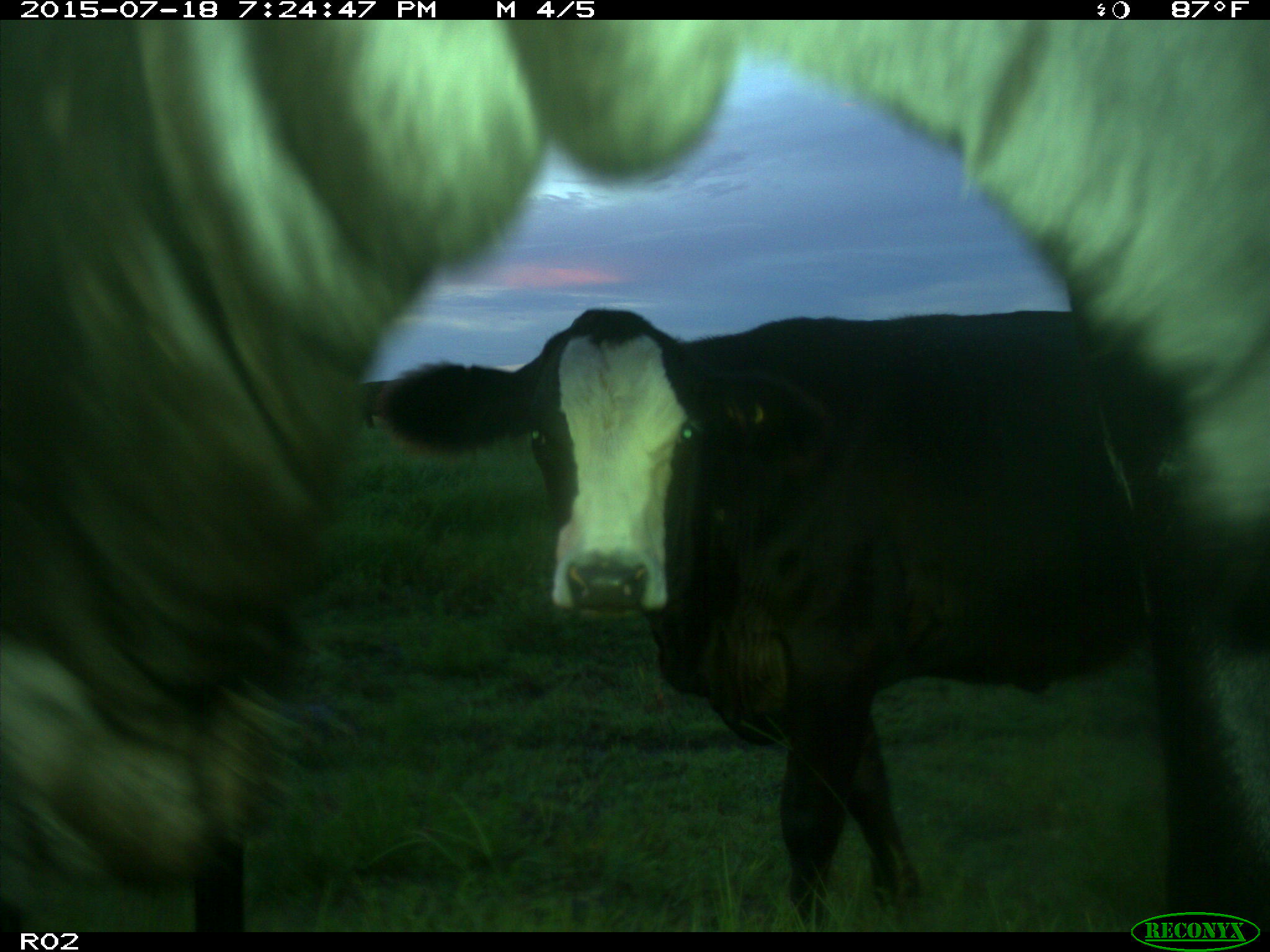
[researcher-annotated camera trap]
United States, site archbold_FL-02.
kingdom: Animalia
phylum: Chordata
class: Mammalia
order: Artiodactyla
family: Bovidae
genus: Bos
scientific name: Bos taurus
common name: domestic cow